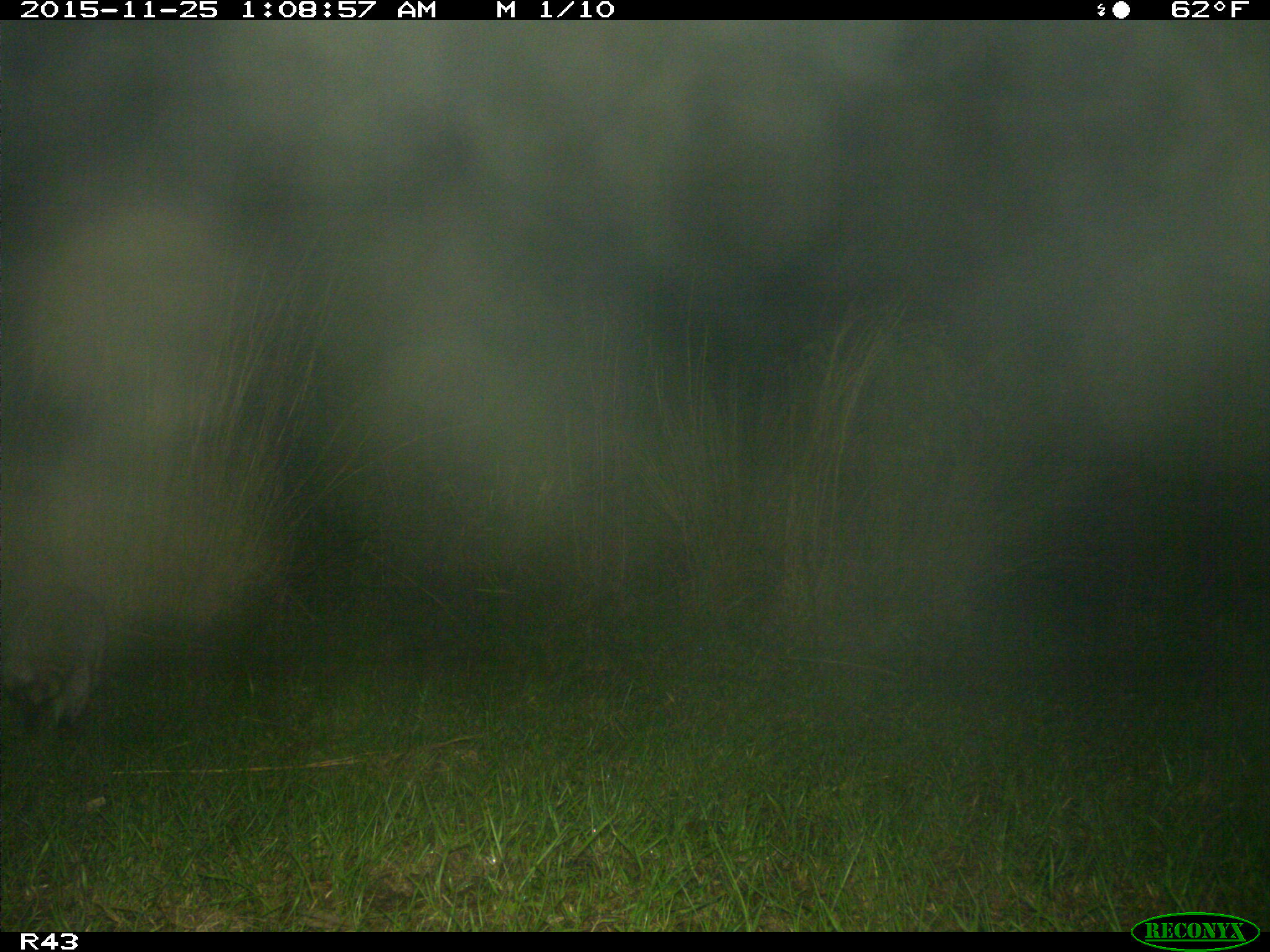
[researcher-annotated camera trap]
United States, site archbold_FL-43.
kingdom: Animalia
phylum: Chordata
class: Mammalia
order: Carnivora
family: Procyonidae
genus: Procyon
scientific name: Procyon lotor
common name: common raccoon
Procyon lotor (common raccoon).